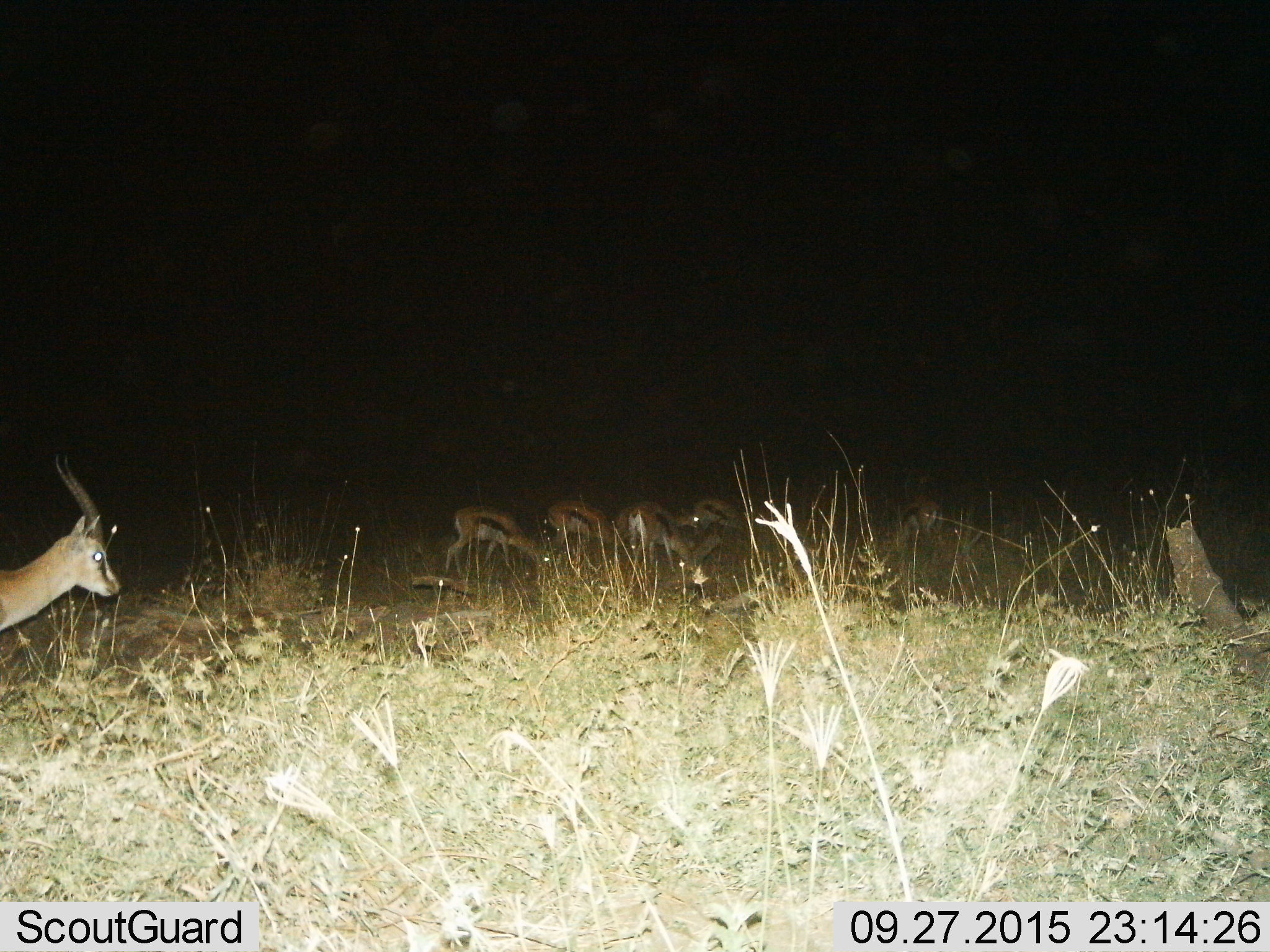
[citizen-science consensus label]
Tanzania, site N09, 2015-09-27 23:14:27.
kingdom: Animalia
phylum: Chordata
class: Mammalia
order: Artiodactyla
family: Bovidae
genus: Eudorcas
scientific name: Eudorcas thomsonii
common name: thomson's gazelle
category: gazellethomsons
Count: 6.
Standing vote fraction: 62%.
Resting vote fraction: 12%.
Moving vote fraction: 25%.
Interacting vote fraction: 0%.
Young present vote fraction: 12%.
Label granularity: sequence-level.